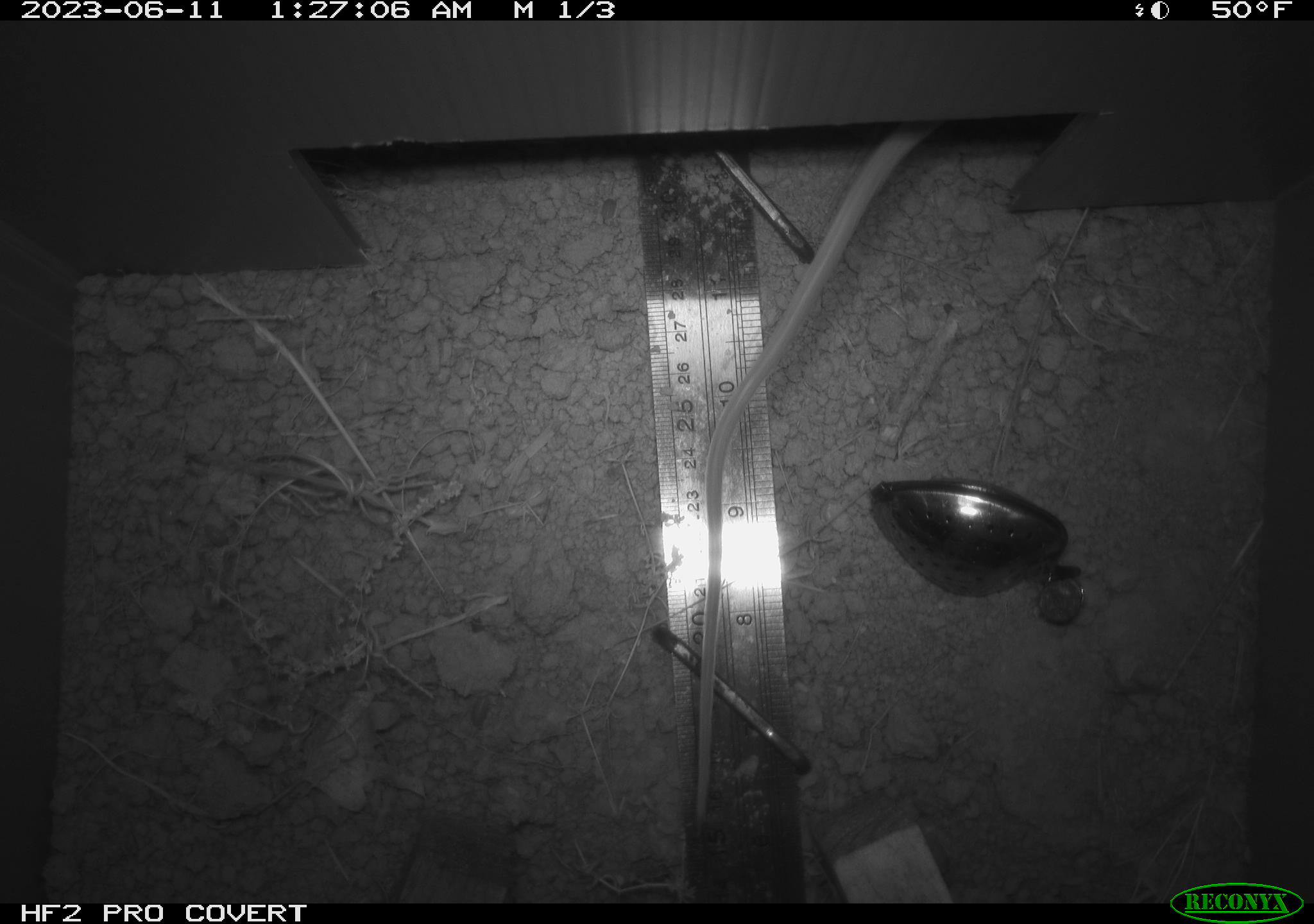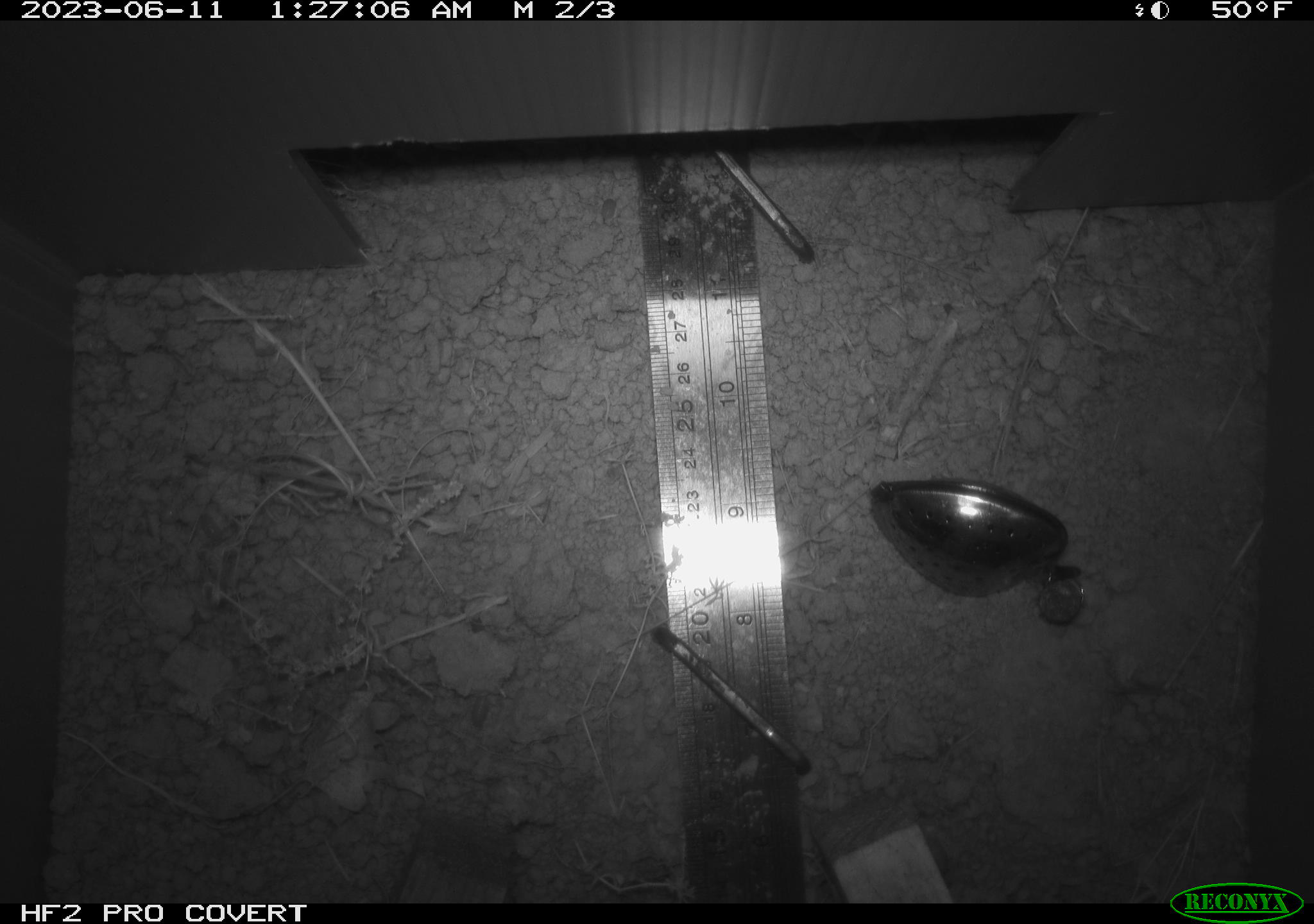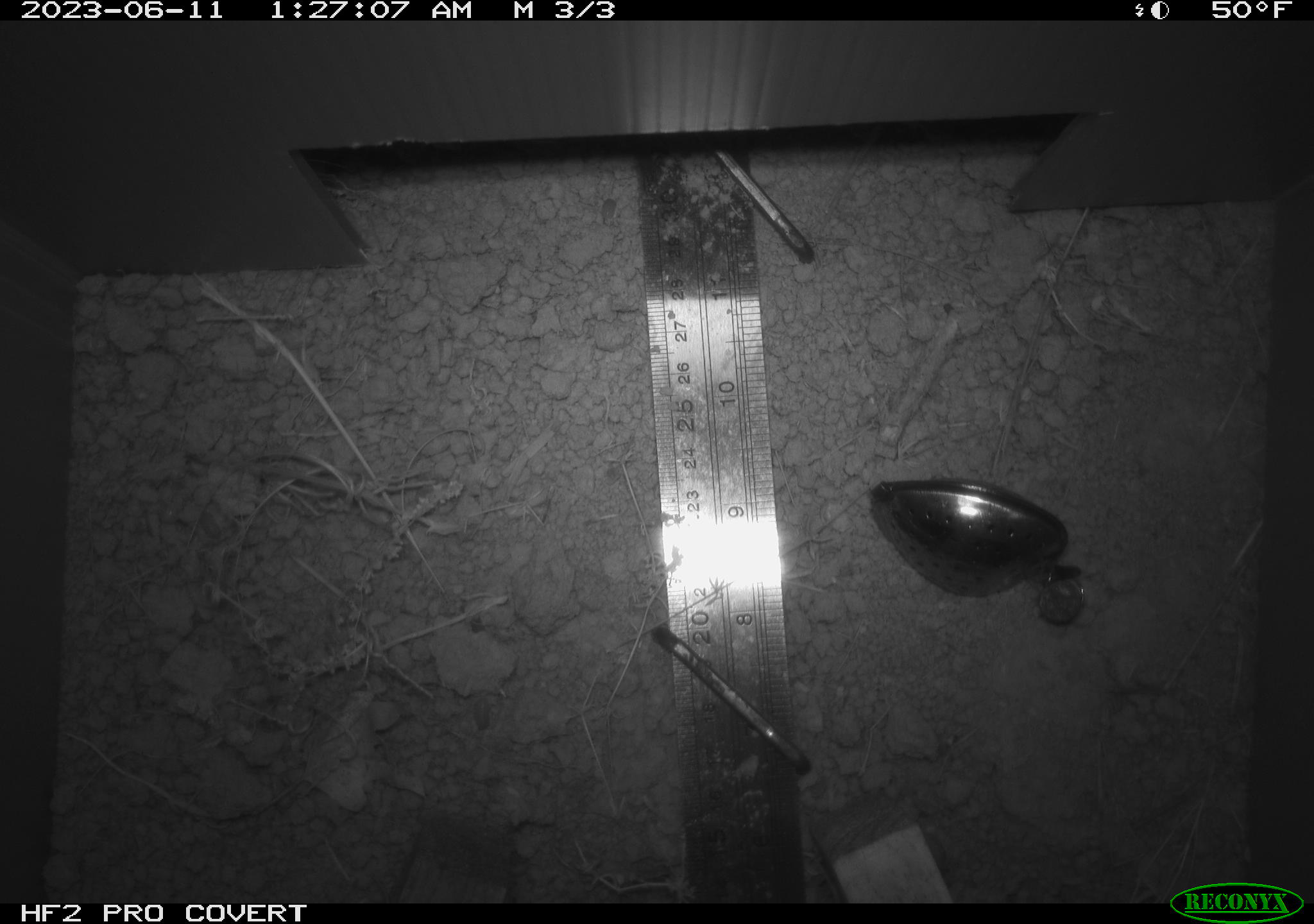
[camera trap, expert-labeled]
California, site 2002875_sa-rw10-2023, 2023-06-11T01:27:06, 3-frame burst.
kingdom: Animalia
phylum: Chordata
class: Mammalia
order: Rodentia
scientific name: Rodentia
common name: mouse species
Mouse species (Rodentia).